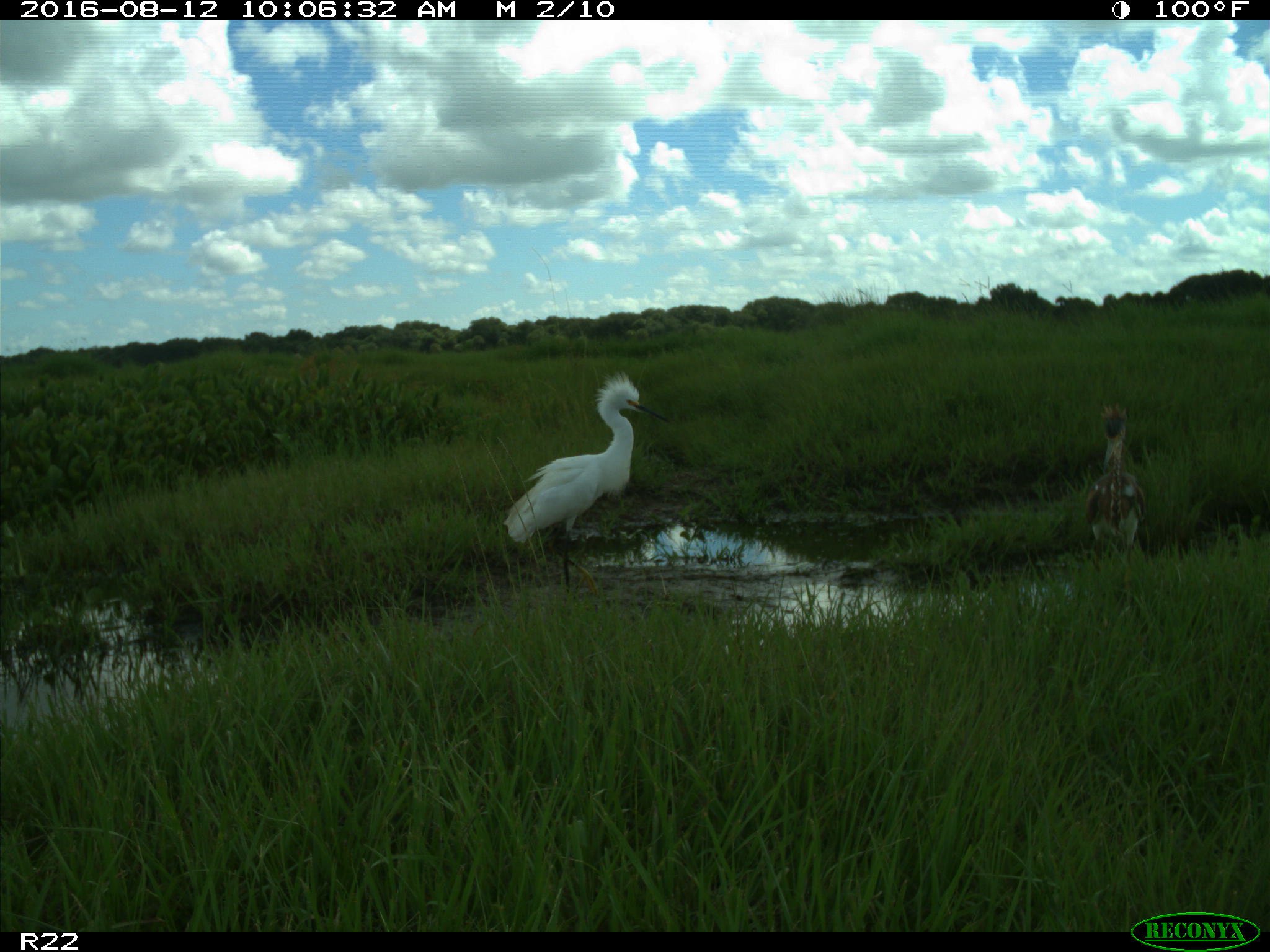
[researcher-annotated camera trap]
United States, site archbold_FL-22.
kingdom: Animalia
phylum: Chordata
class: Aves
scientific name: Aves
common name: birds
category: unidentified bird